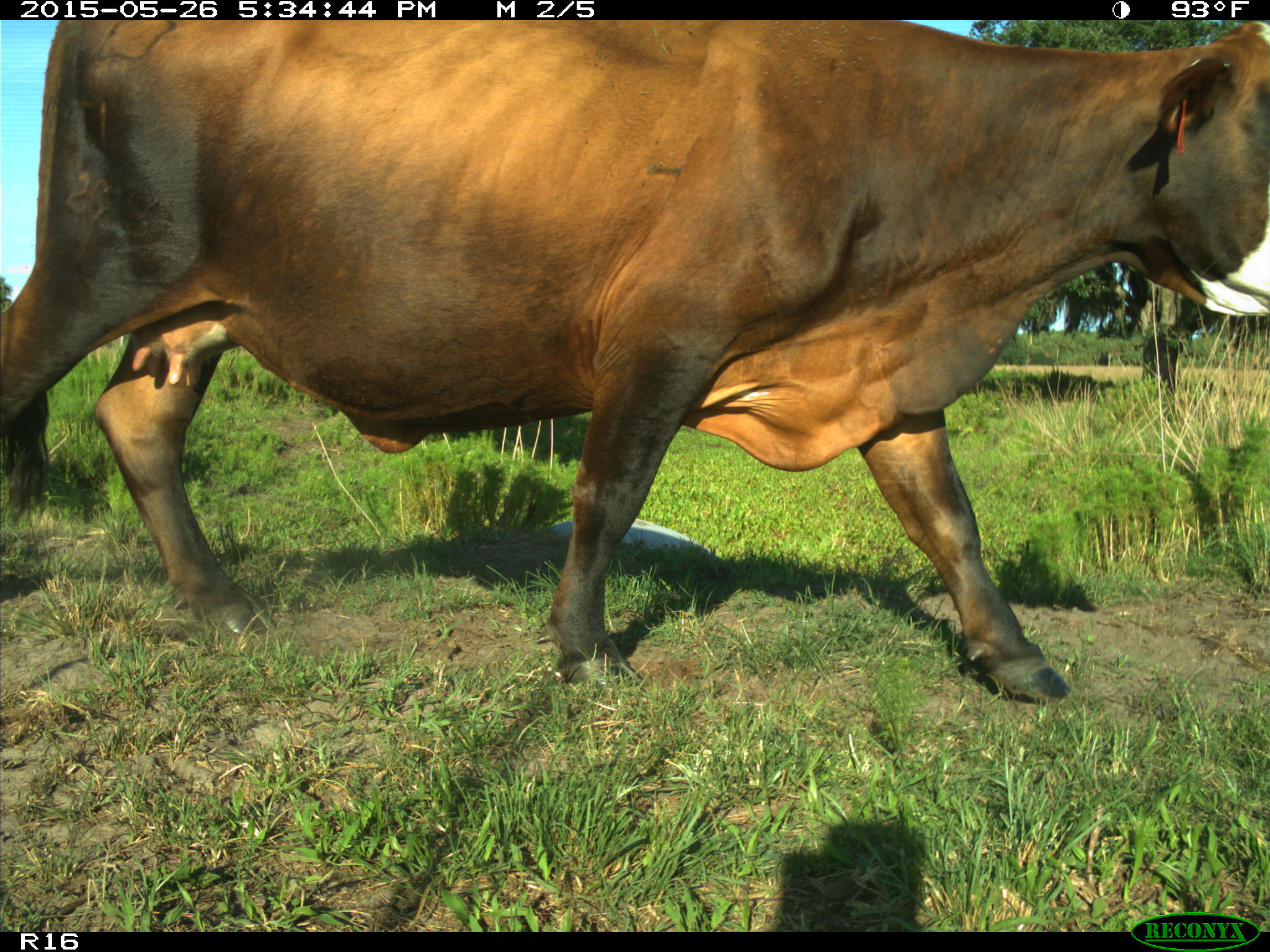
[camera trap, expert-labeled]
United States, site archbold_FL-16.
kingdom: Animalia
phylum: Chordata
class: Mammalia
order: Artiodactyla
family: Bovidae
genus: Bos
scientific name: Bos taurus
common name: domestic cow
Bos taurus (domestic cow).